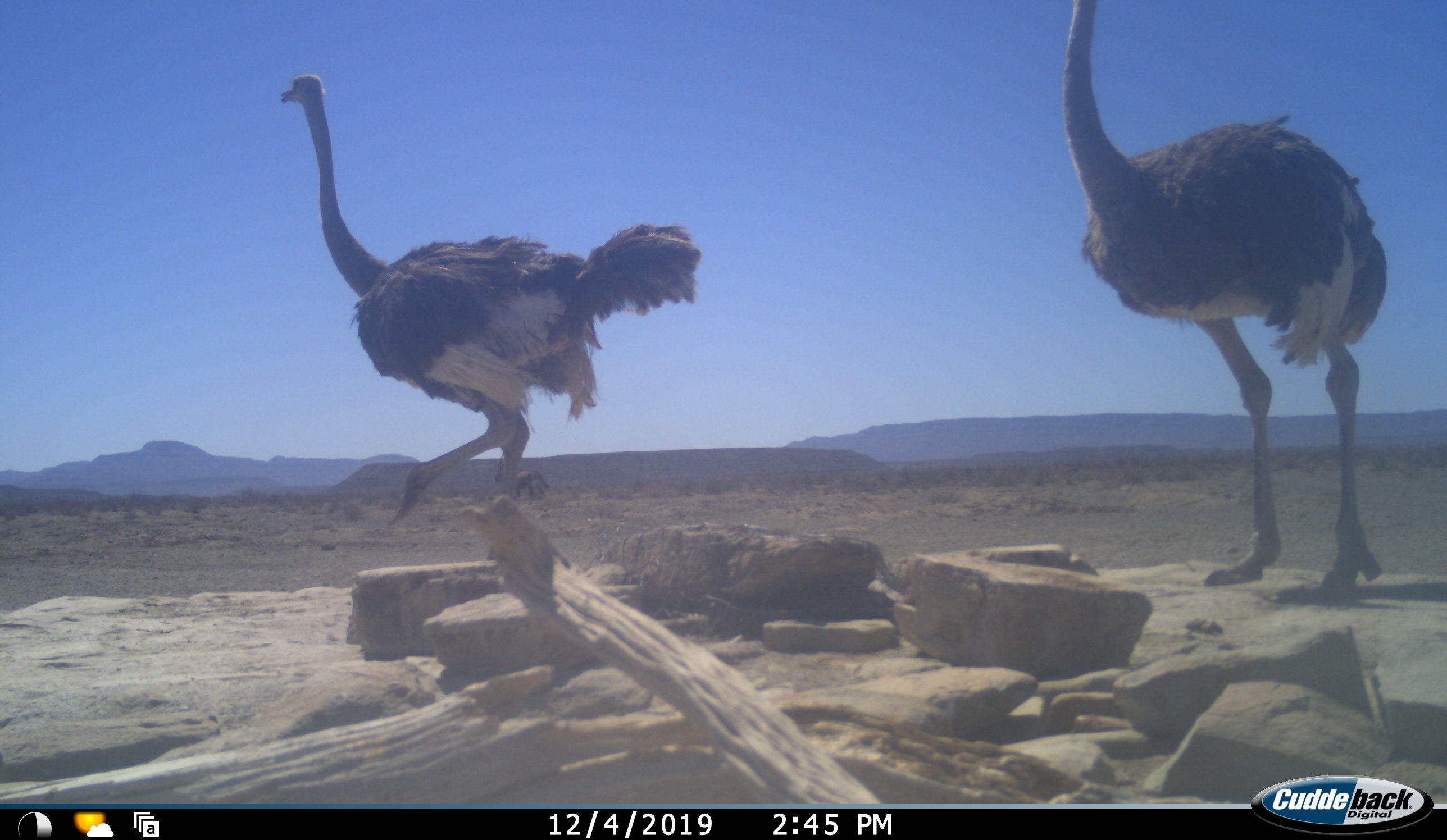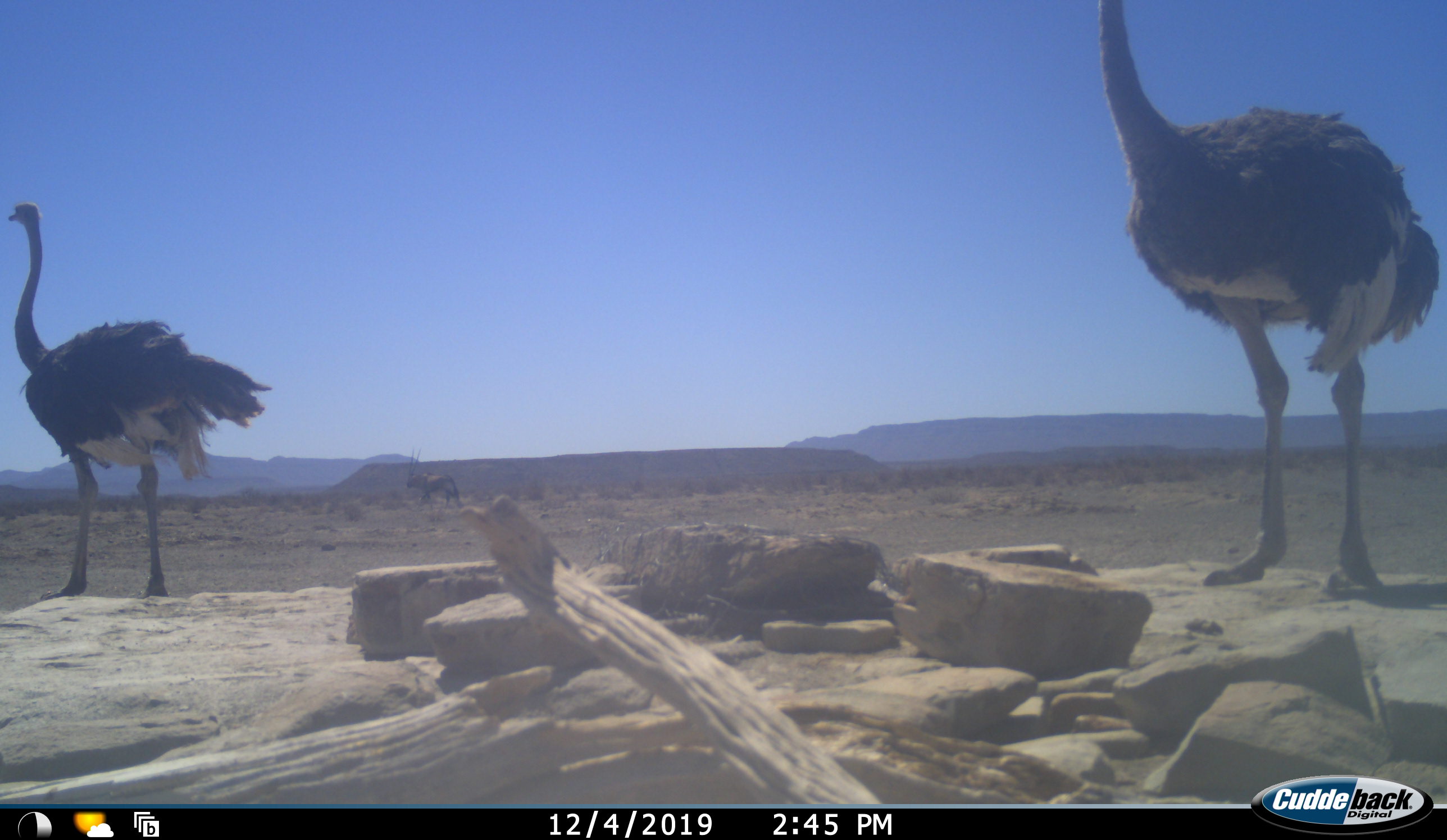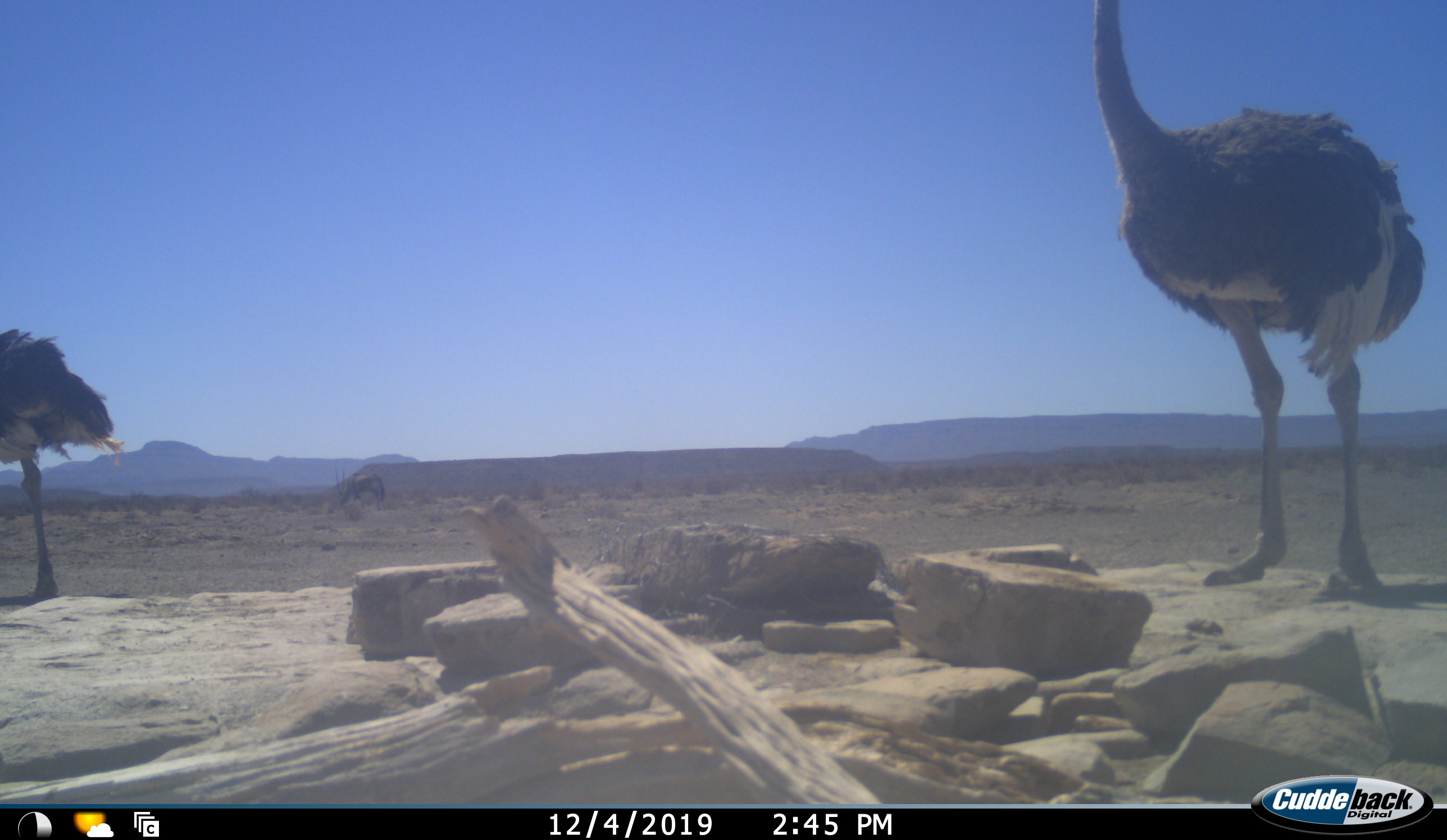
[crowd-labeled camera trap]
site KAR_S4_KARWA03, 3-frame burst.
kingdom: Animalia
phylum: Chordata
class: Mammalia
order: Artiodactyla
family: Bovidae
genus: Oryx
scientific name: Oryx gazella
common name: gemsbok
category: oryx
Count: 1.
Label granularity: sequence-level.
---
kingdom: Animalia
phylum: Chordata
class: Aves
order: Struthioniformes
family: Struthionidae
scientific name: Struthionidae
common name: ostrich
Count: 2.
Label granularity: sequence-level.